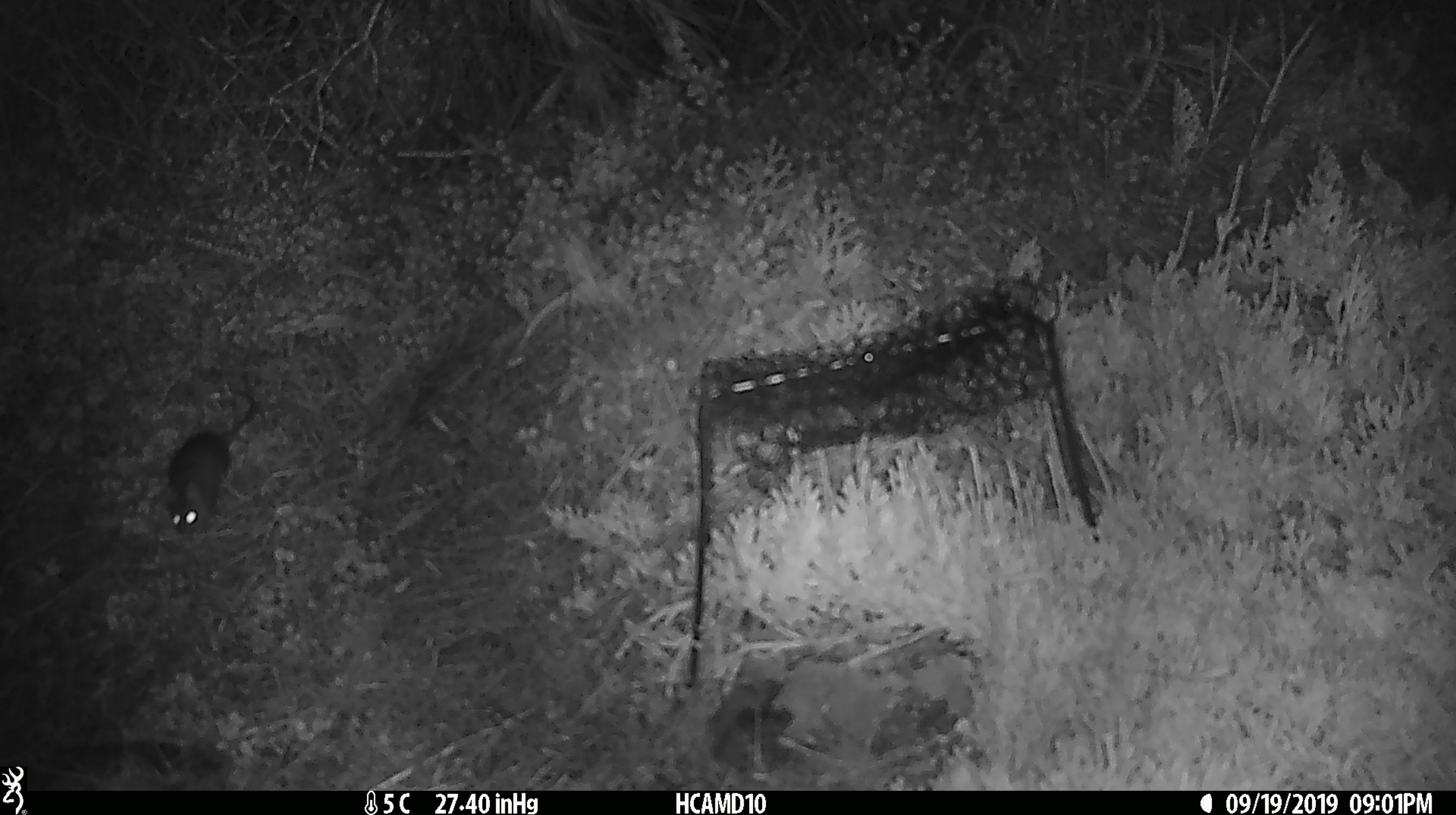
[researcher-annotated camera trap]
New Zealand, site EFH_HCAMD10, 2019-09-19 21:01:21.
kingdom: Animalia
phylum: Chordata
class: Mammalia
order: Rodentia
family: Muridae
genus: Mus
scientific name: Mus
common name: mouse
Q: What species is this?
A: Mouse (Mus).